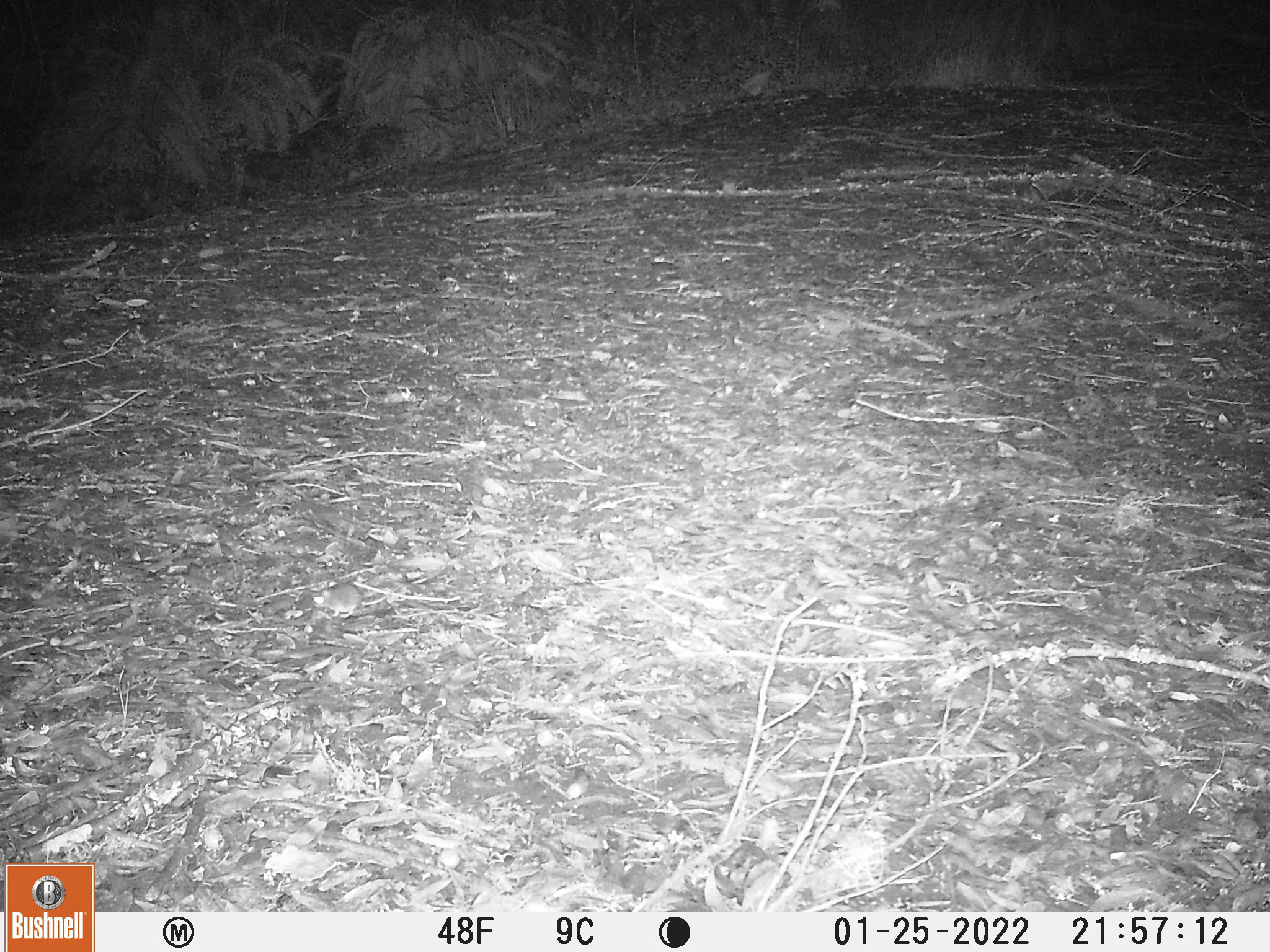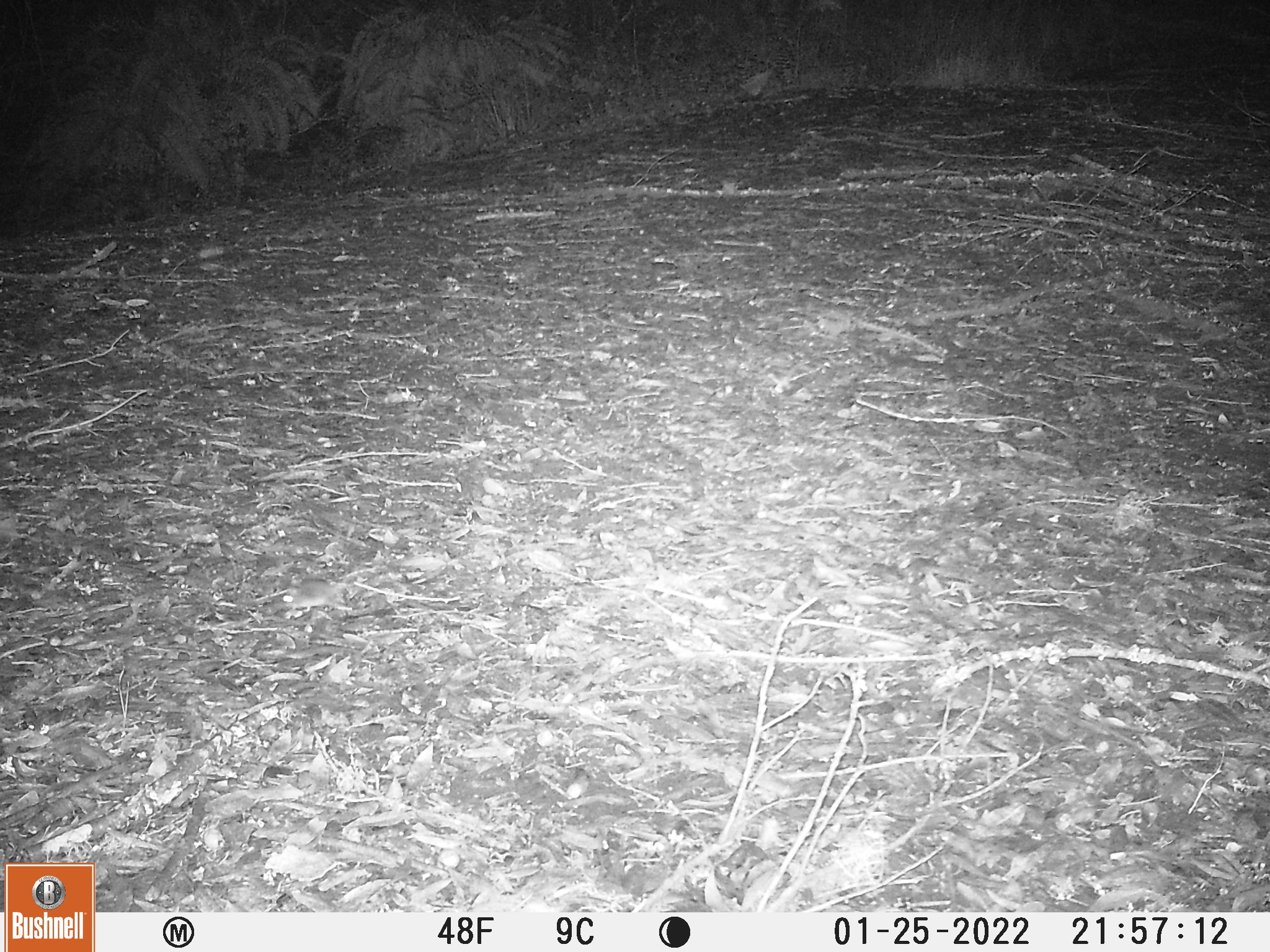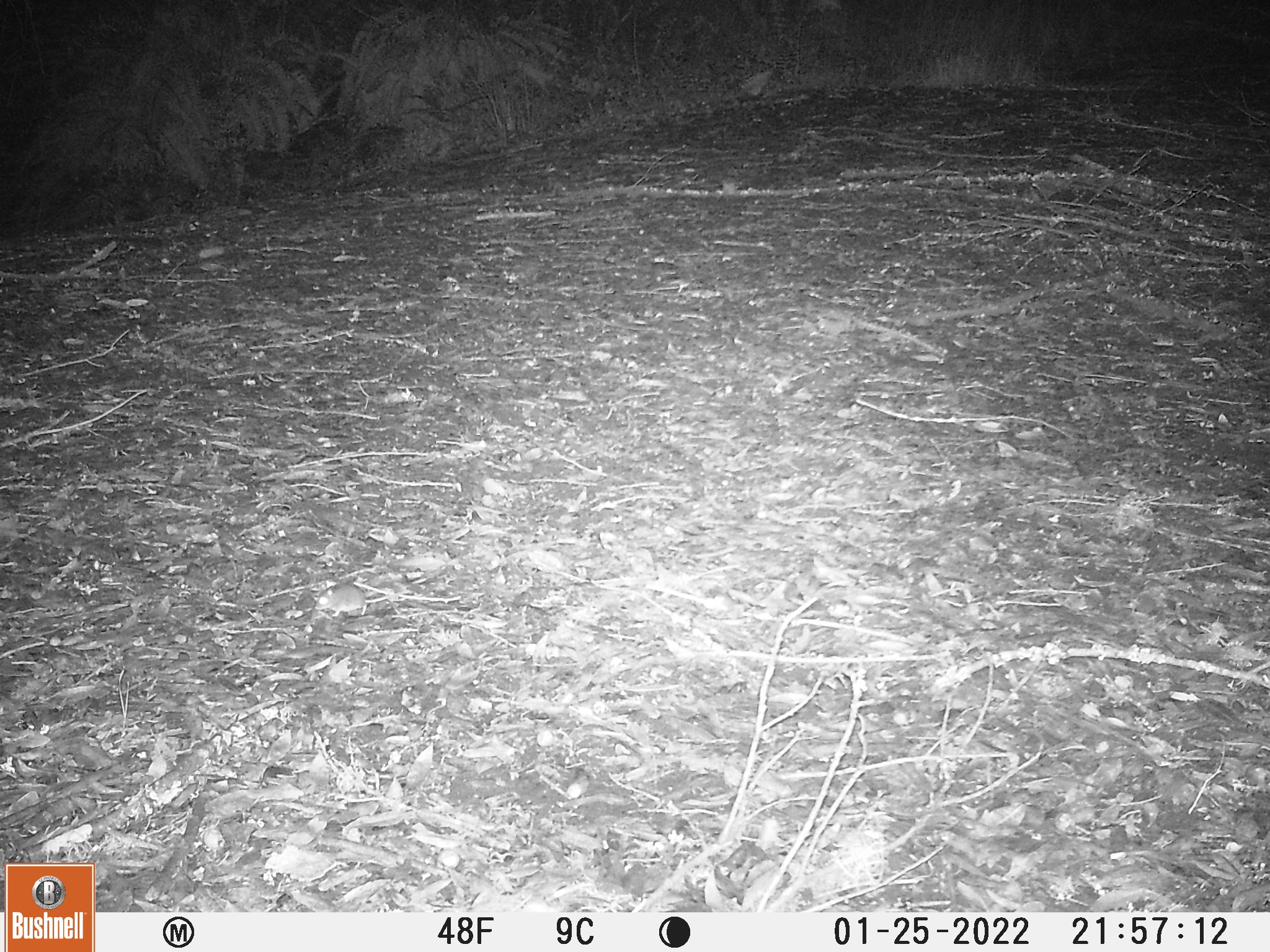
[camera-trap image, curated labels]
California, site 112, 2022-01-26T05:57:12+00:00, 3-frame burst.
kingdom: Animalia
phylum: Chordata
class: Mammalia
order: Rodentia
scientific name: Rodentia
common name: mouse or rat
Mouse or rat (Rodentia).